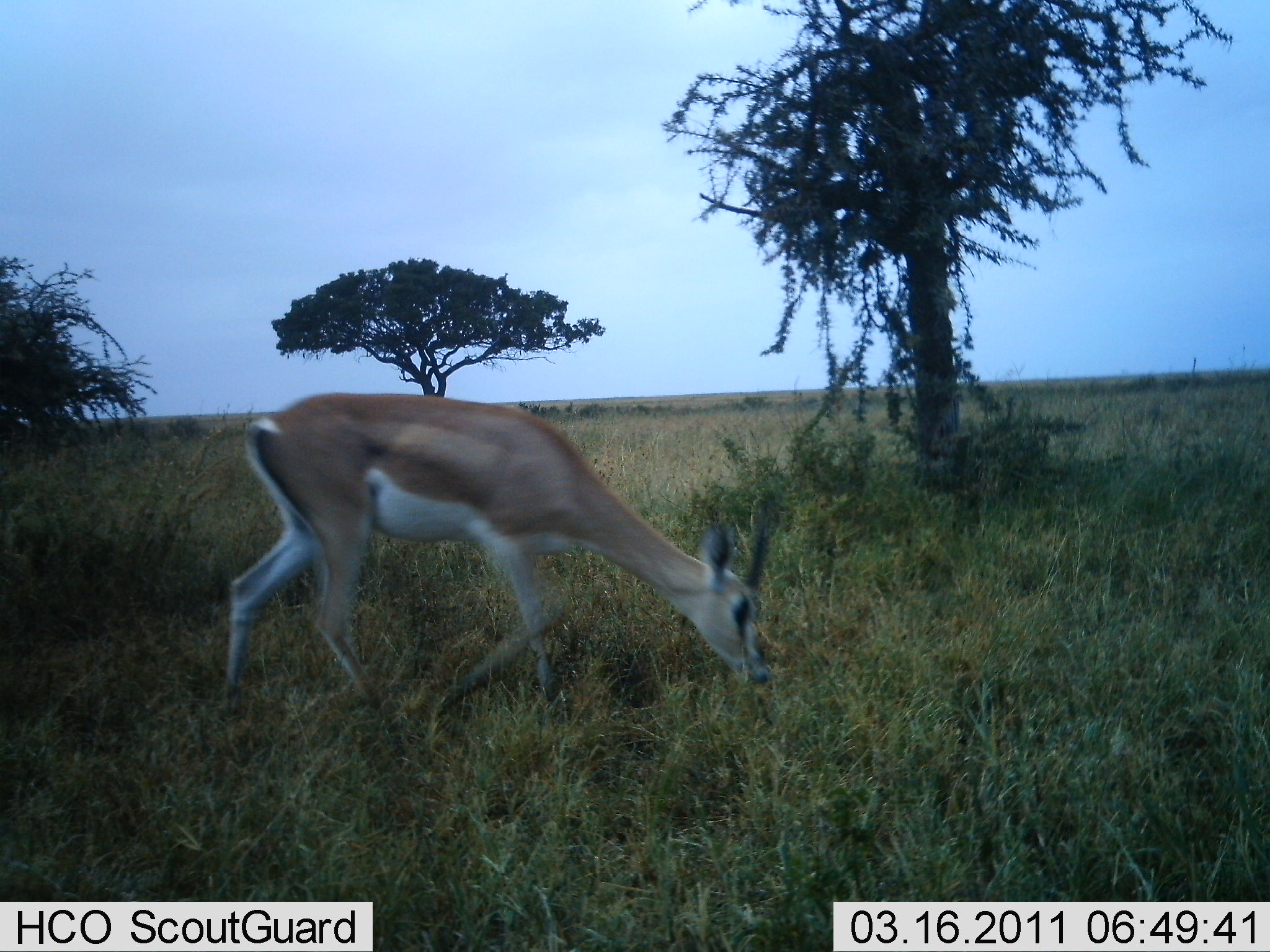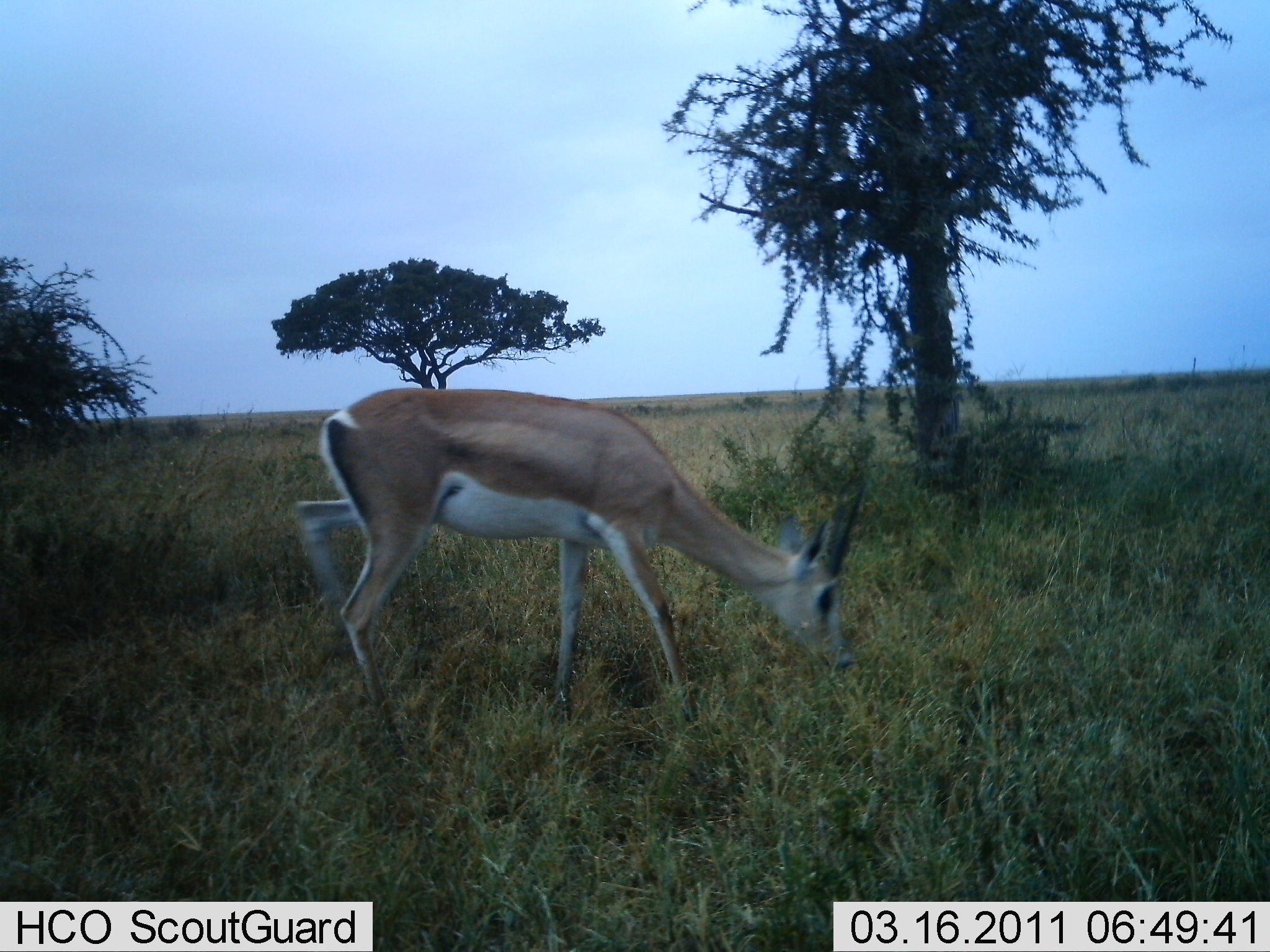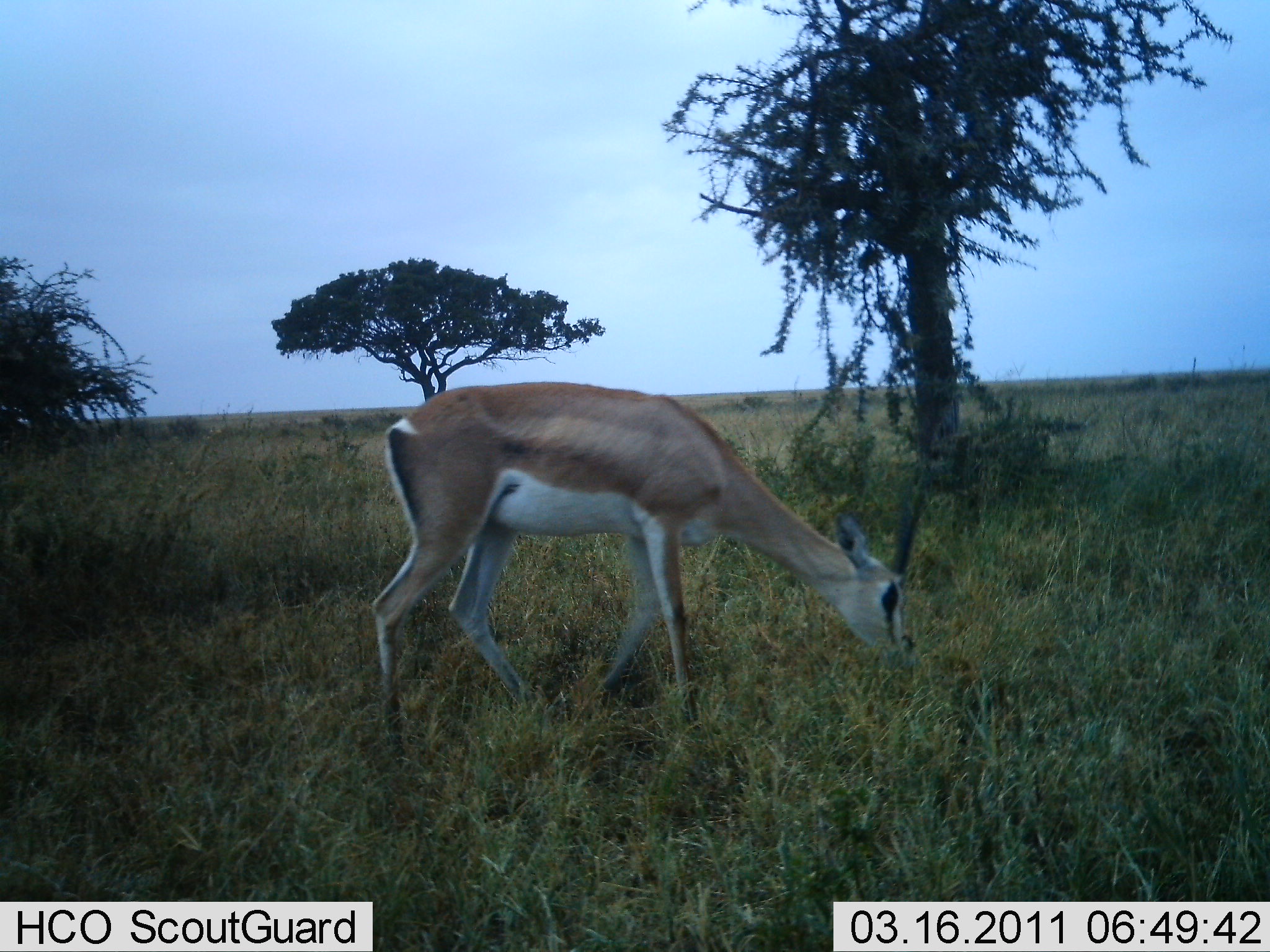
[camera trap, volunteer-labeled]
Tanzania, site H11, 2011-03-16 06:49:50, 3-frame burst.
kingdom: Animalia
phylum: Chordata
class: Mammalia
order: Artiodactyla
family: Bovidae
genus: Nanger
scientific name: Nanger granti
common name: grant's gazelle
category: gazellegrants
Gazellegrants (grant's gazelle) (Nanger granti), count 1. Behavior (volunteer vote fractions): standing 0%, resting 0%, moving 67%, interacting 0%. Young present (vote fraction): 0%. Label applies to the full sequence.